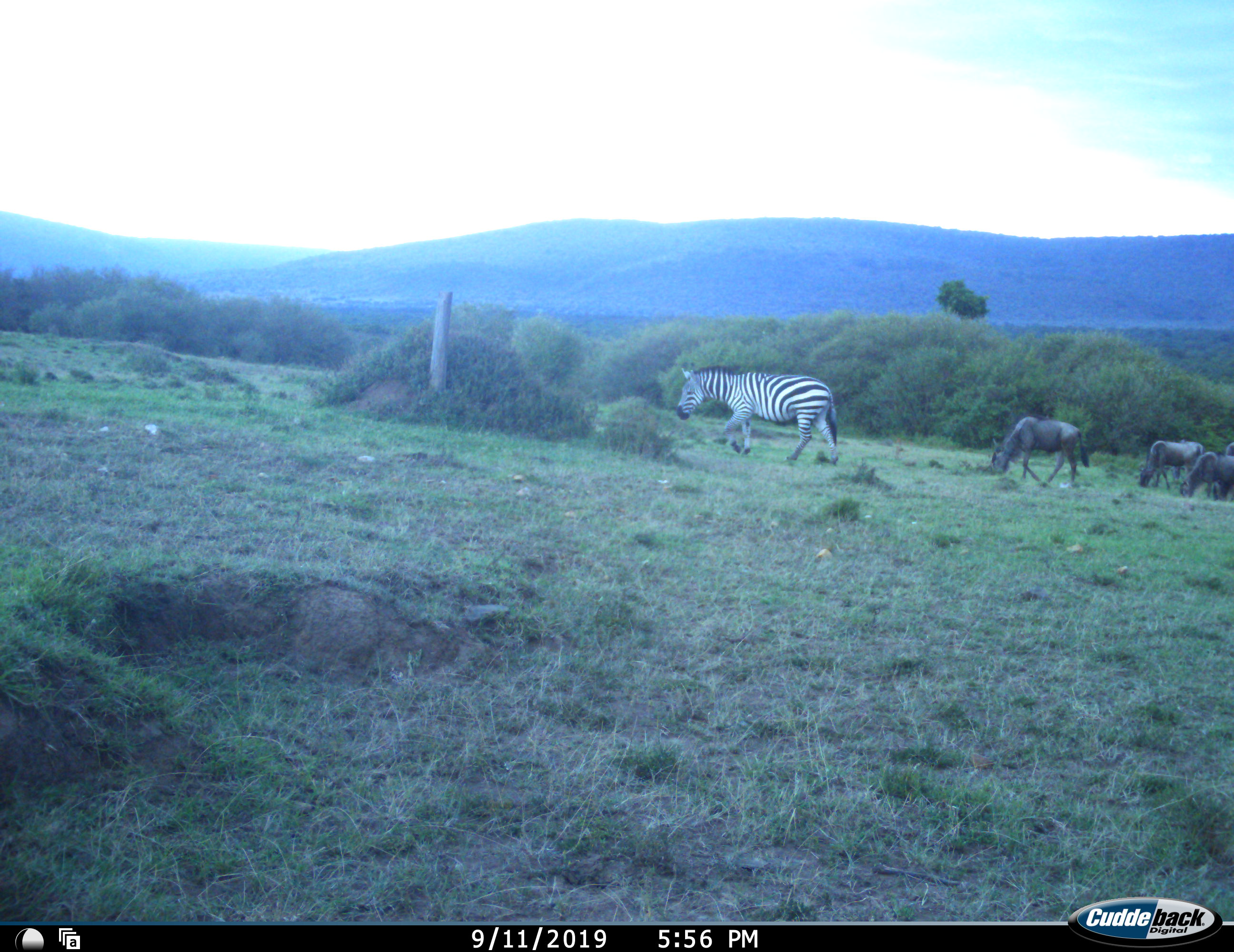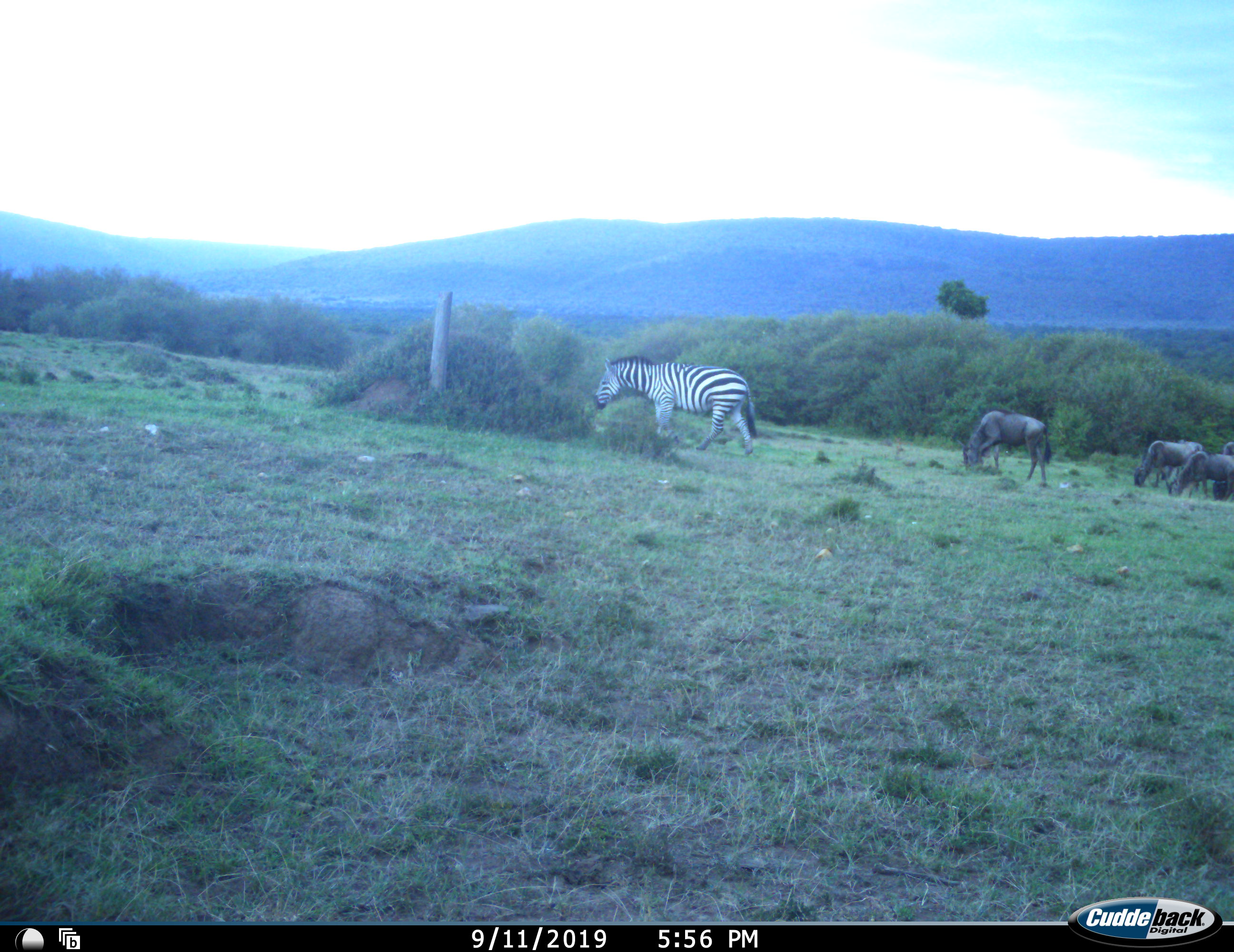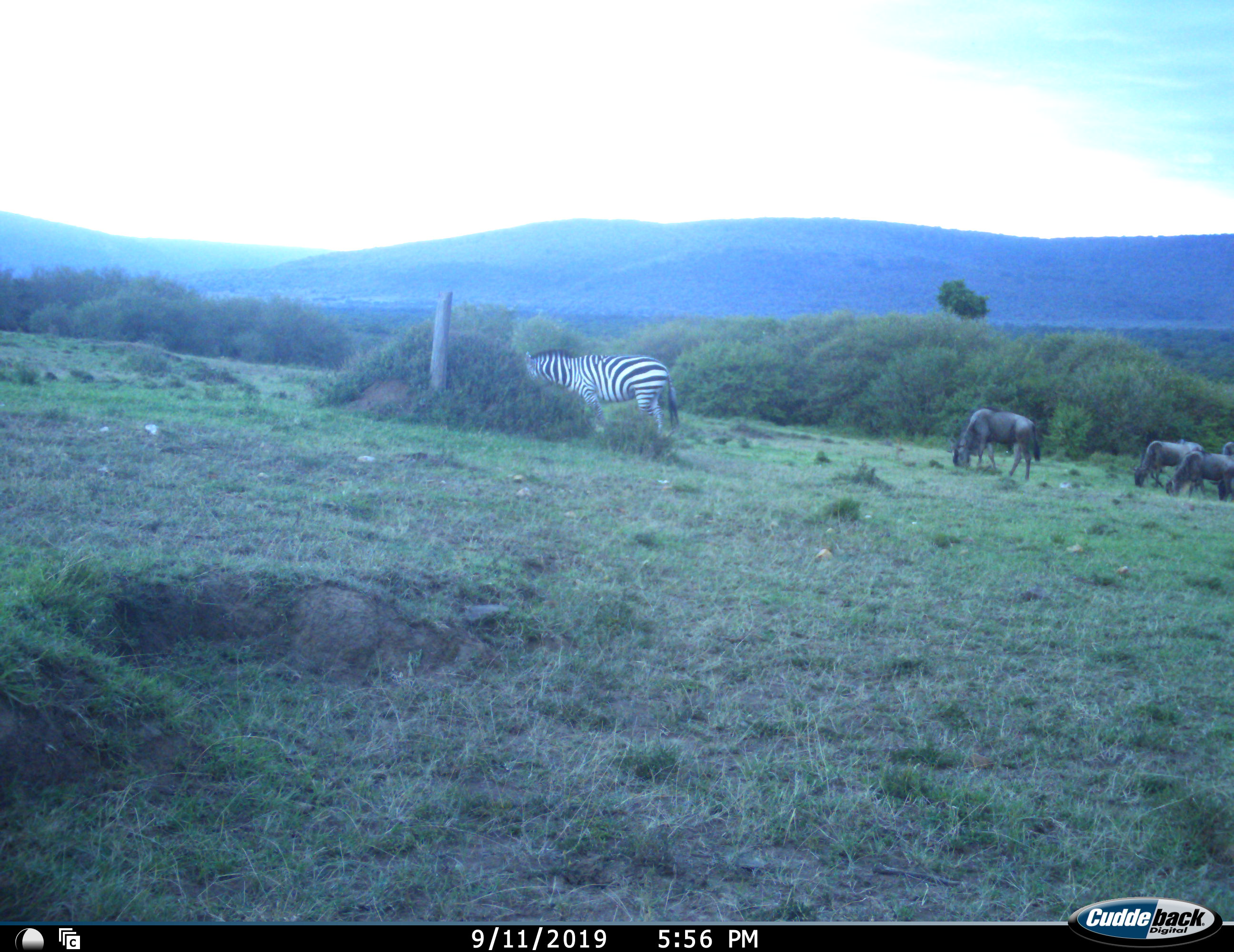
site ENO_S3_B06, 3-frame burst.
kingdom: Animalia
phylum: Chordata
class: Mammalia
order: Artiodactyla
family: Bovidae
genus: Connochaetes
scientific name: Connochaetes taurinus taurinus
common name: blue wildebeest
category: wildebeestblue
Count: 4.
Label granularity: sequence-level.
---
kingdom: Animalia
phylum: Chordata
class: Mammalia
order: Perissodactyla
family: Equidae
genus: Equus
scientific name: Equus quagga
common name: plains zebra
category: zebraplains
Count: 1.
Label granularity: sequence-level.